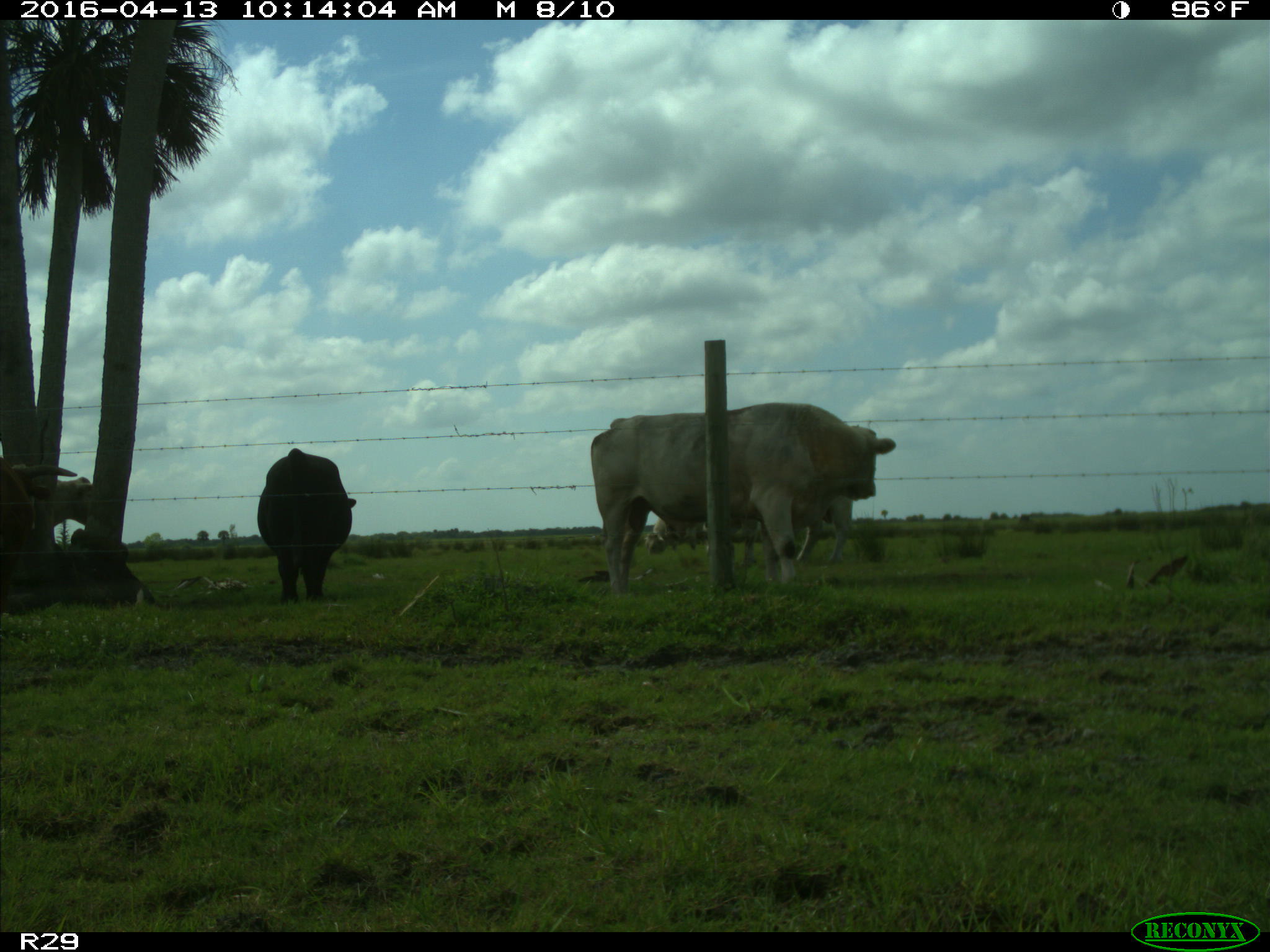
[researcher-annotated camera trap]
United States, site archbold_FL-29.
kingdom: Animalia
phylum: Chordata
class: Mammalia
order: Artiodactyla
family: Bovidae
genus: Bos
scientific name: Bos taurus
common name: domestic cow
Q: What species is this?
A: Bos taurus (domestic cow).